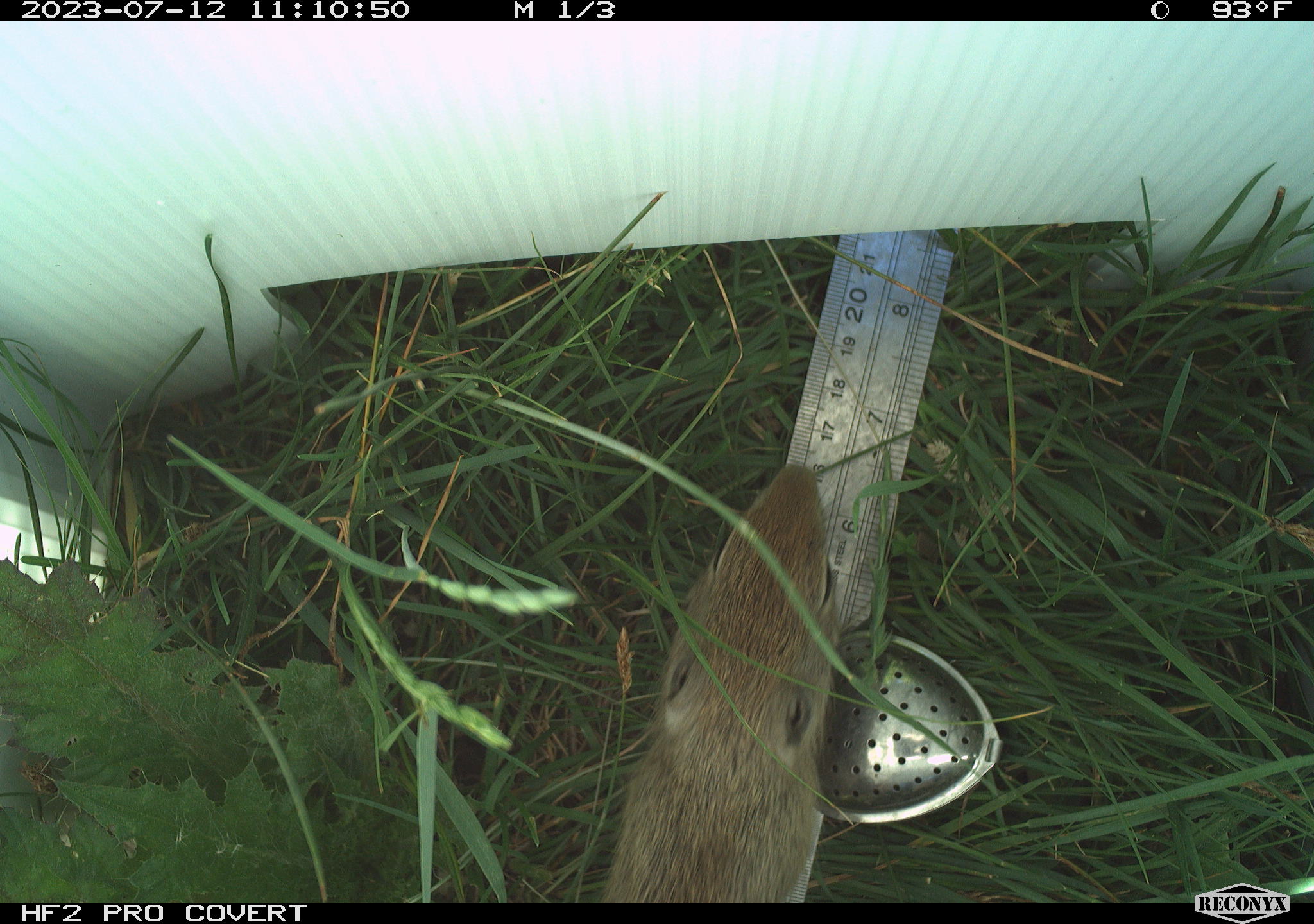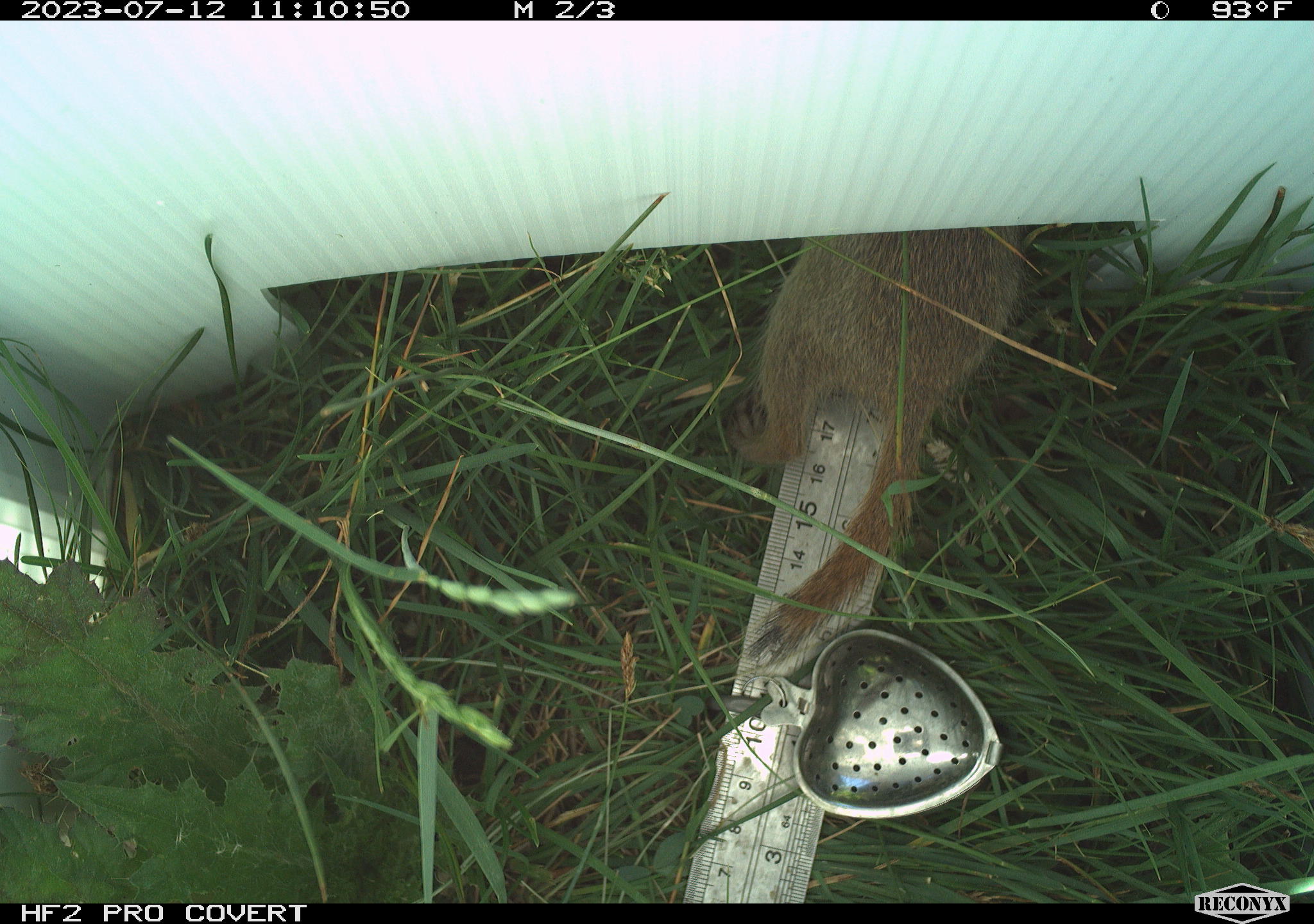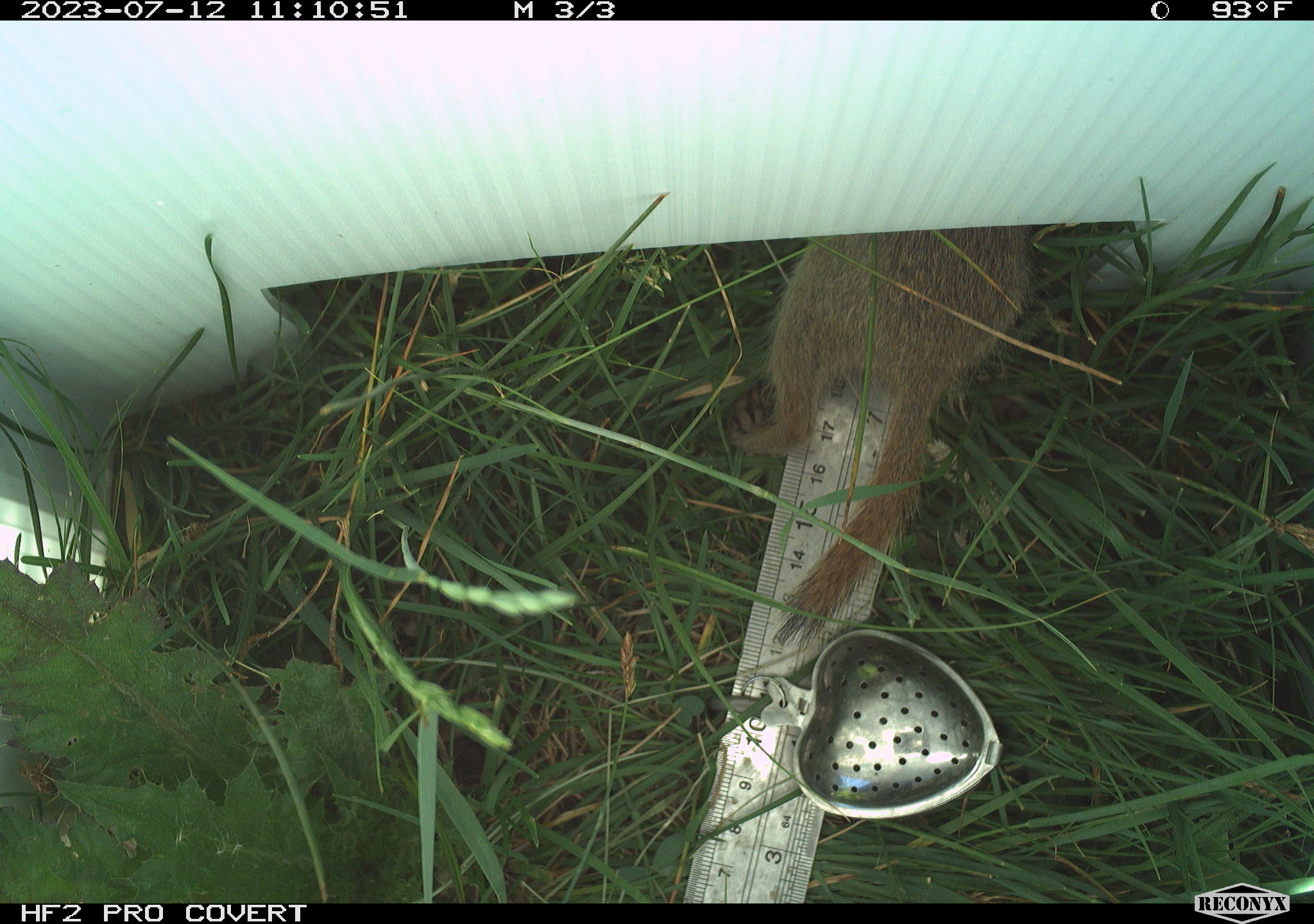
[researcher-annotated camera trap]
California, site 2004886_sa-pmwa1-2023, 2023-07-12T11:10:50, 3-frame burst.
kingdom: Animalia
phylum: Chordata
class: Mammalia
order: Rodentia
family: Sciuridae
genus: Urocitellus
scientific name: Urocitellus beldingi beldingi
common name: belding's ground squirrel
Belding's ground squirrel (Urocitellus beldingi beldingi).